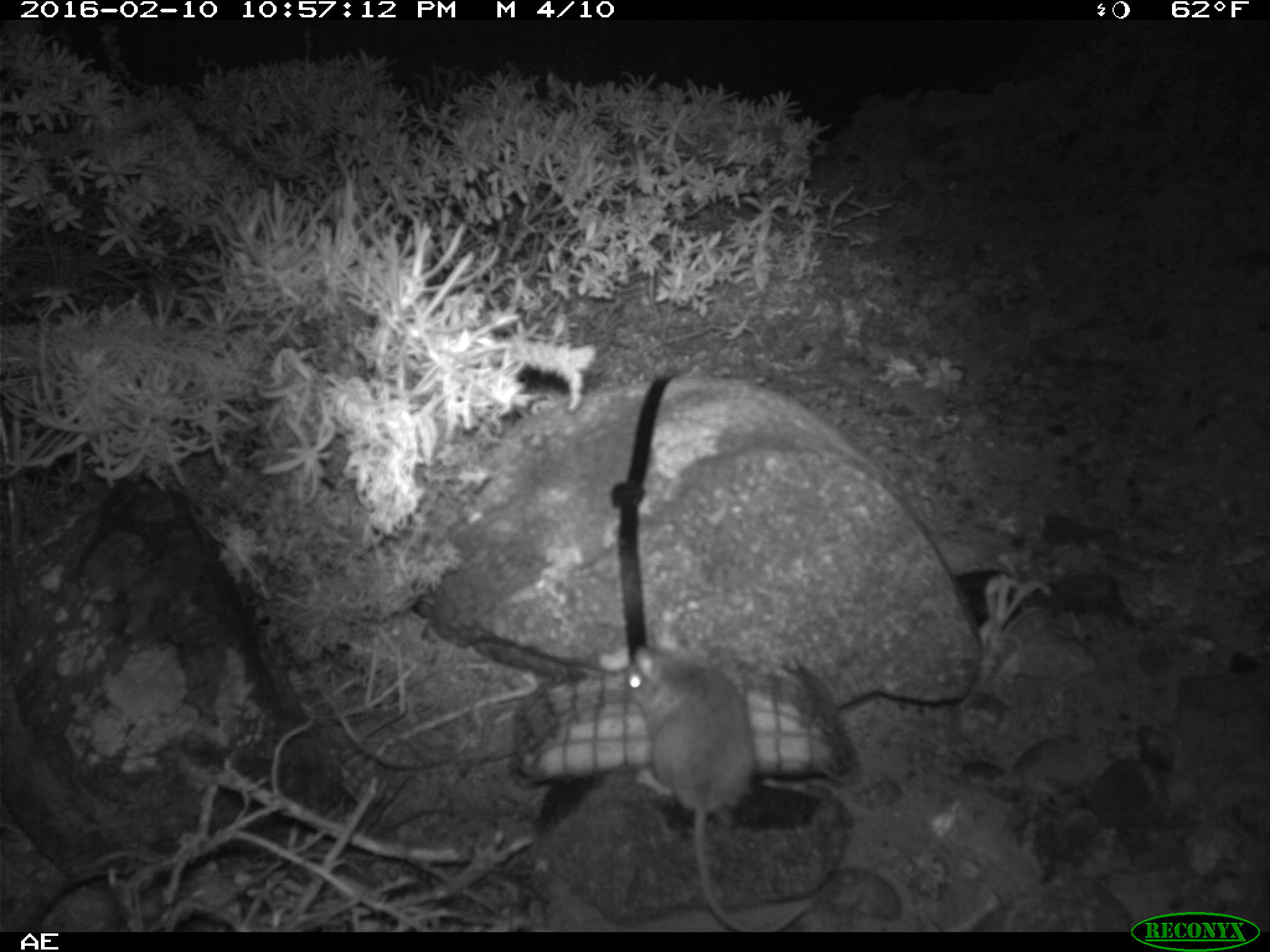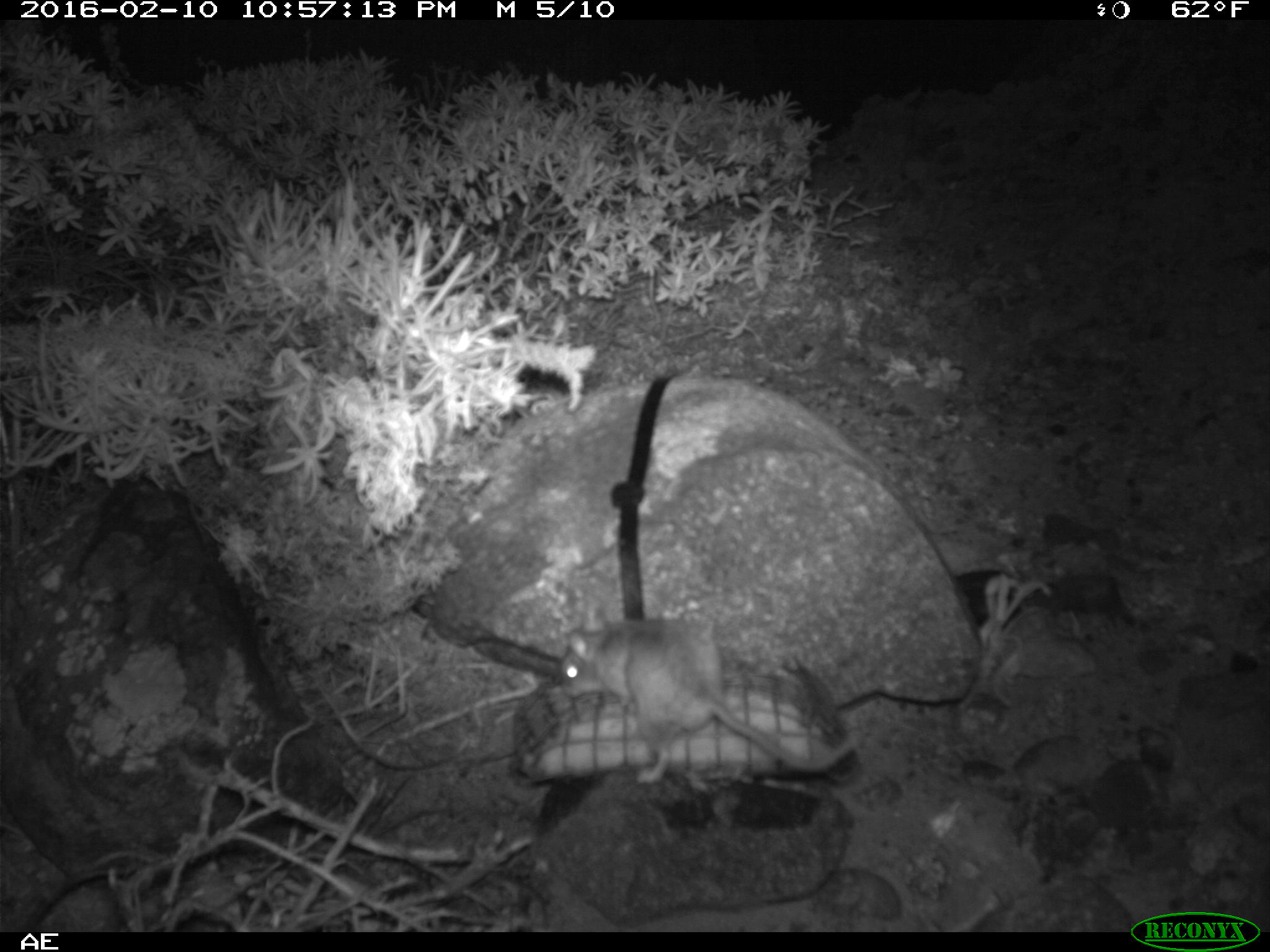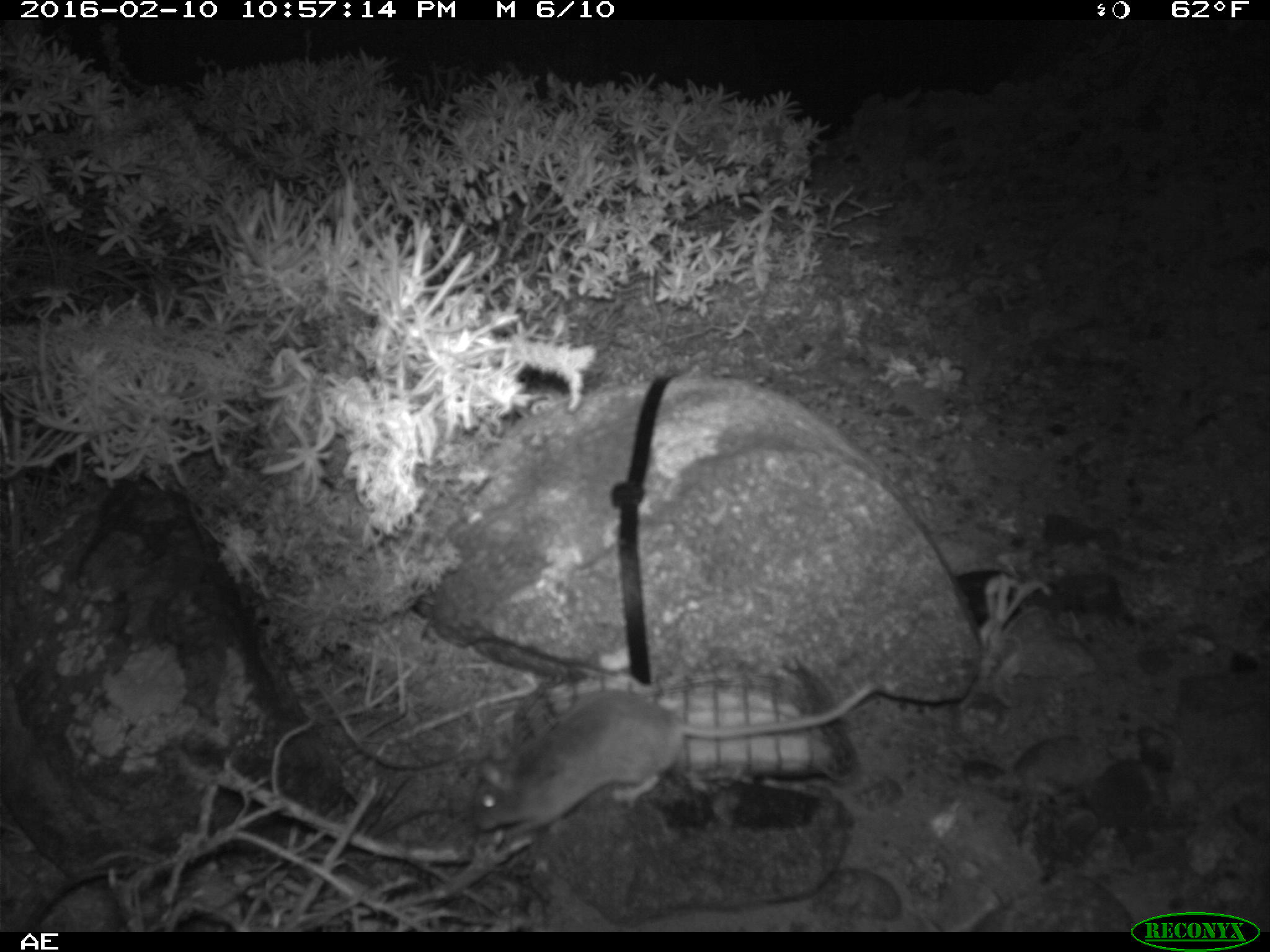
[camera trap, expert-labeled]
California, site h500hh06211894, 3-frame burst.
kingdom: Animalia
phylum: Chordata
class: Mammalia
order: Rodentia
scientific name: Rodentia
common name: rodent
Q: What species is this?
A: Rodent (Rodentia).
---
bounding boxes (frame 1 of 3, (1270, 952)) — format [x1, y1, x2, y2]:
rodent: [623, 641, 828, 931]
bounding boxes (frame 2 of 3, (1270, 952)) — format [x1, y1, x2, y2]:
rodent: [558, 614, 855, 788]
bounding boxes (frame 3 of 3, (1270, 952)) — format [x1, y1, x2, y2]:
rodent: [469, 681, 877, 835]